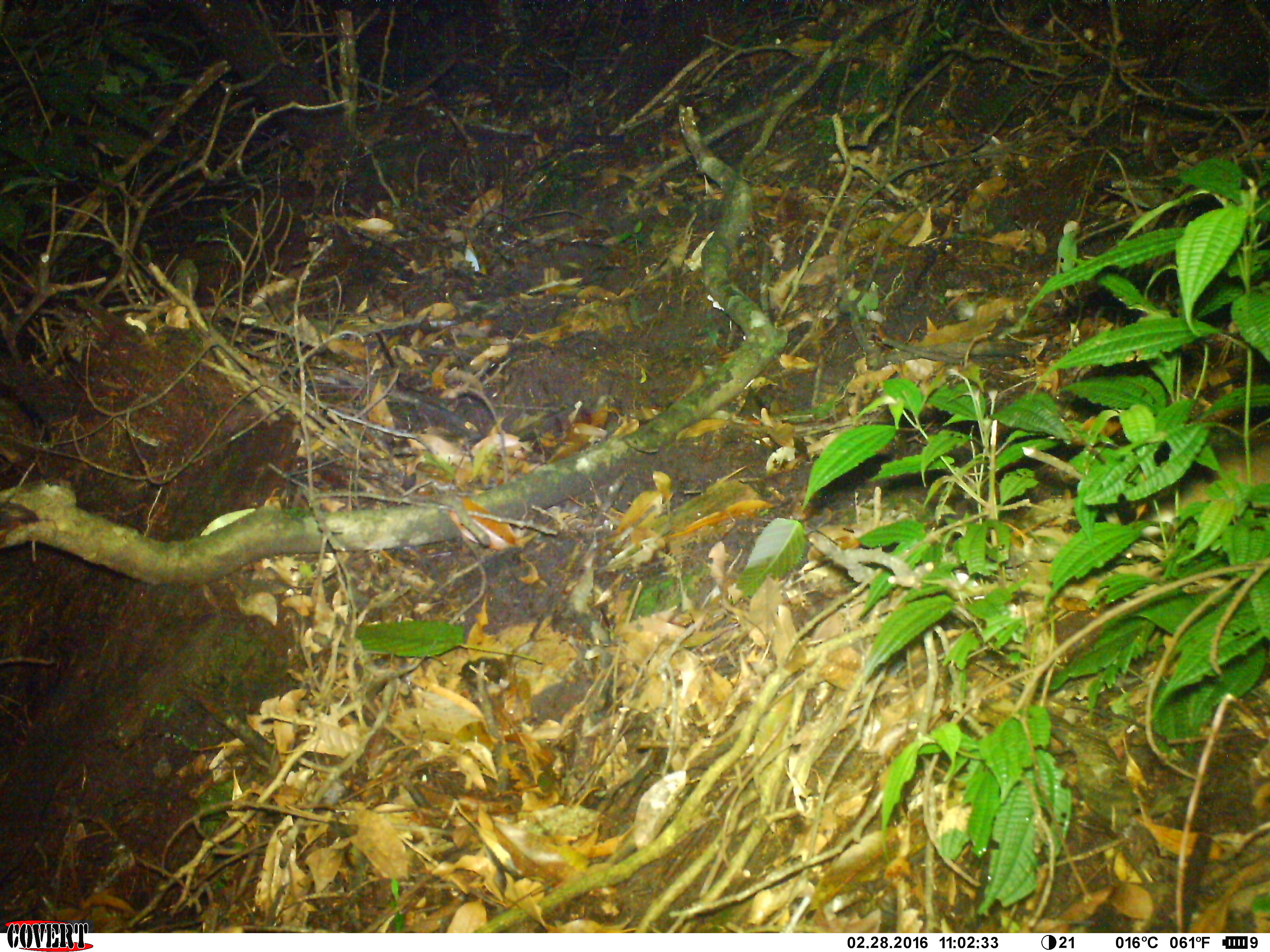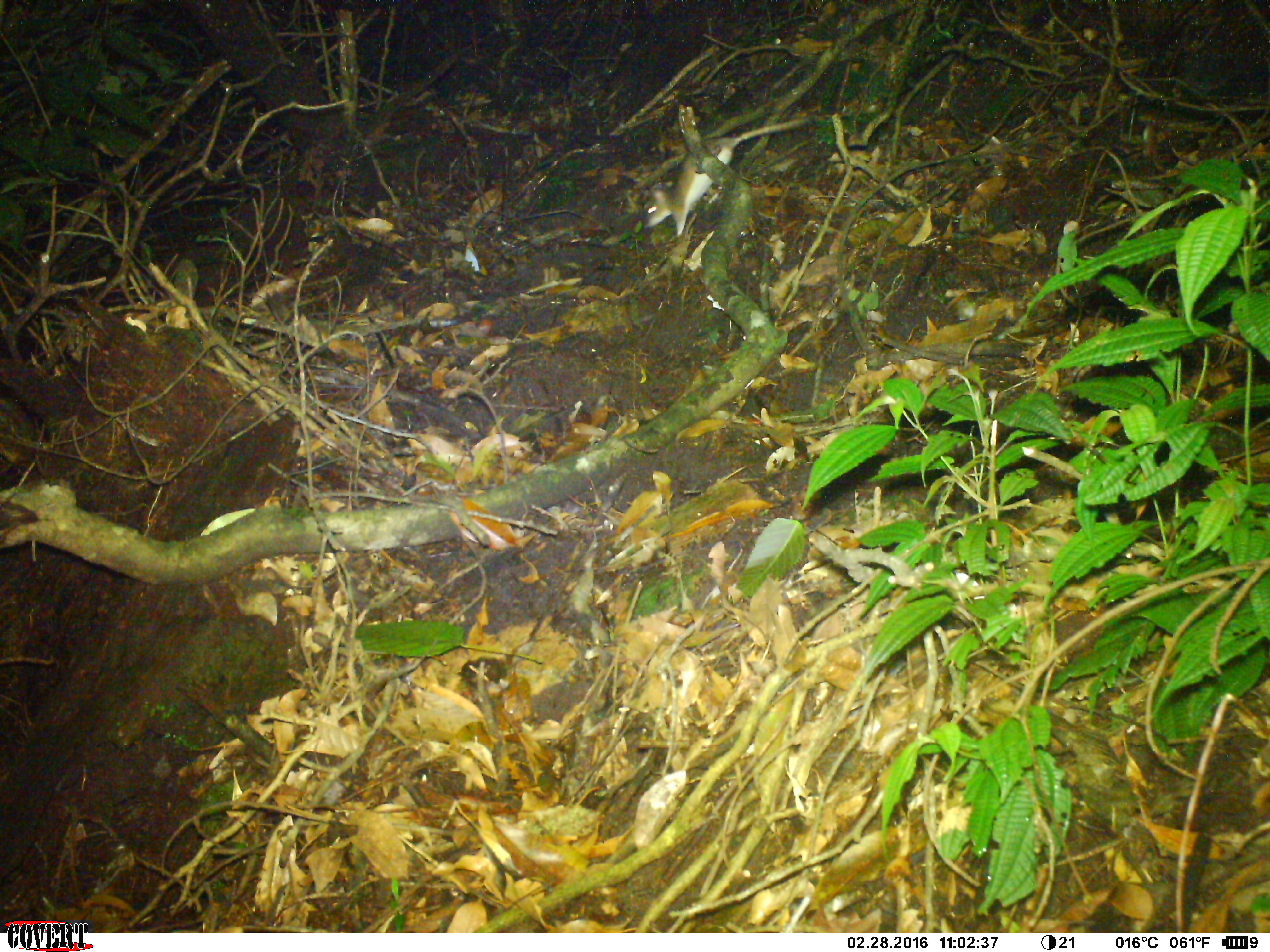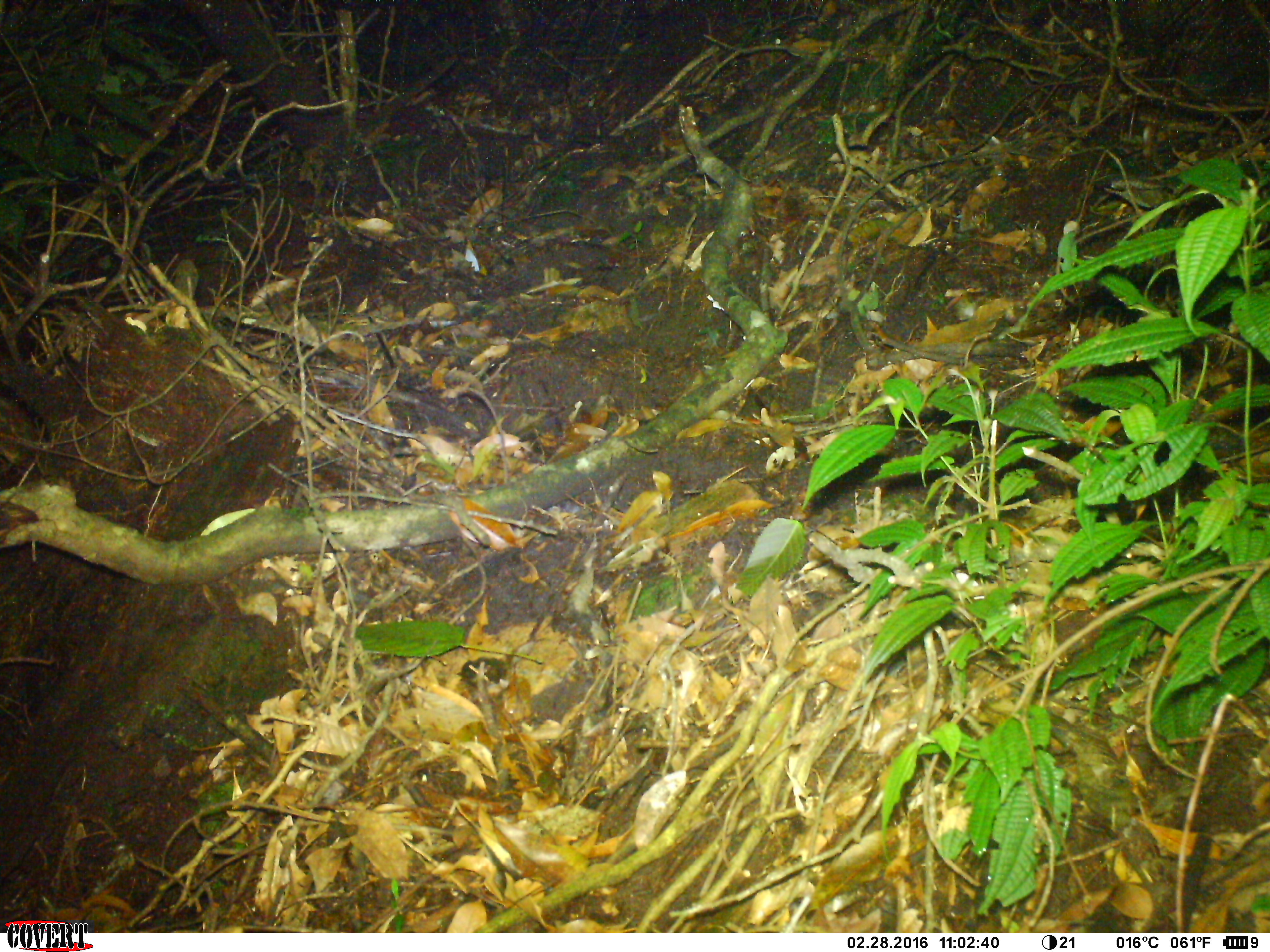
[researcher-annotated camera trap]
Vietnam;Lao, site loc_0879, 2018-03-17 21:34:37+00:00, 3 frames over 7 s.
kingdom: Animalia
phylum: Chordata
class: Mammalia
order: Rodentia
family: Muridae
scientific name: Muridae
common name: old-world mice and rats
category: unidentified murid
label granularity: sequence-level